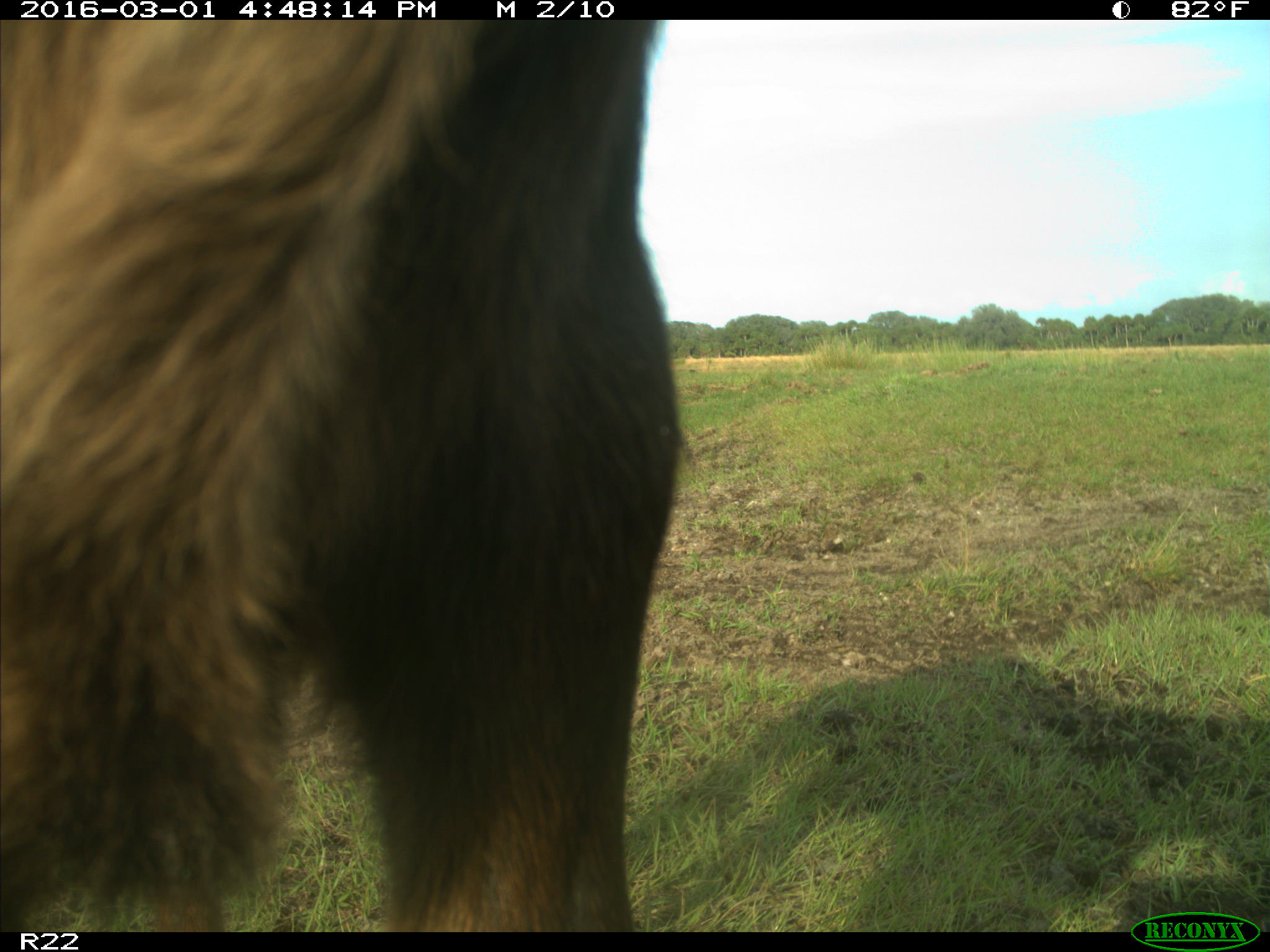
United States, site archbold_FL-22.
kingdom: Animalia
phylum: Chordata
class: Mammalia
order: Artiodactyla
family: Bovidae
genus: Bos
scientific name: Bos taurus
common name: domestic cow